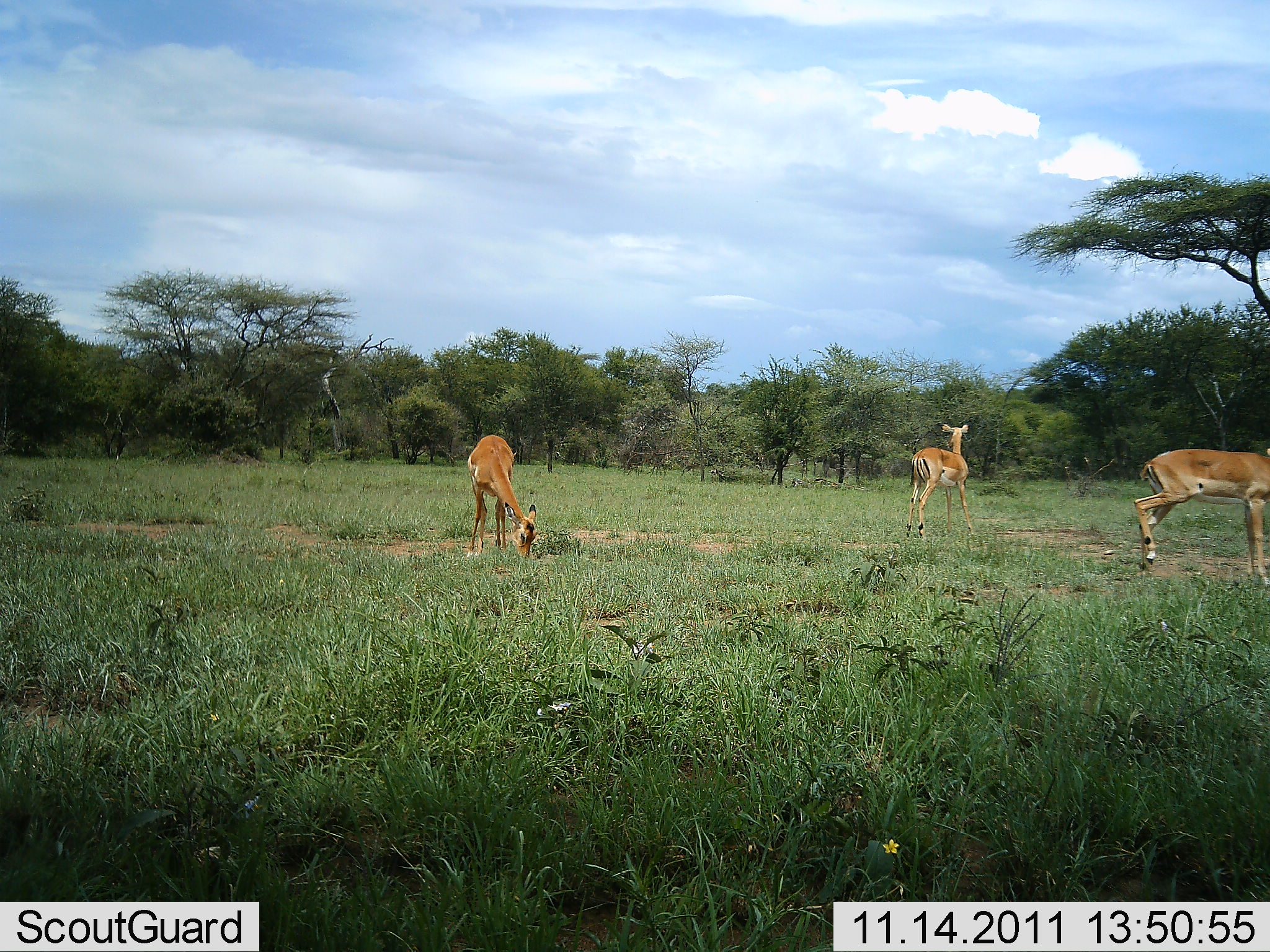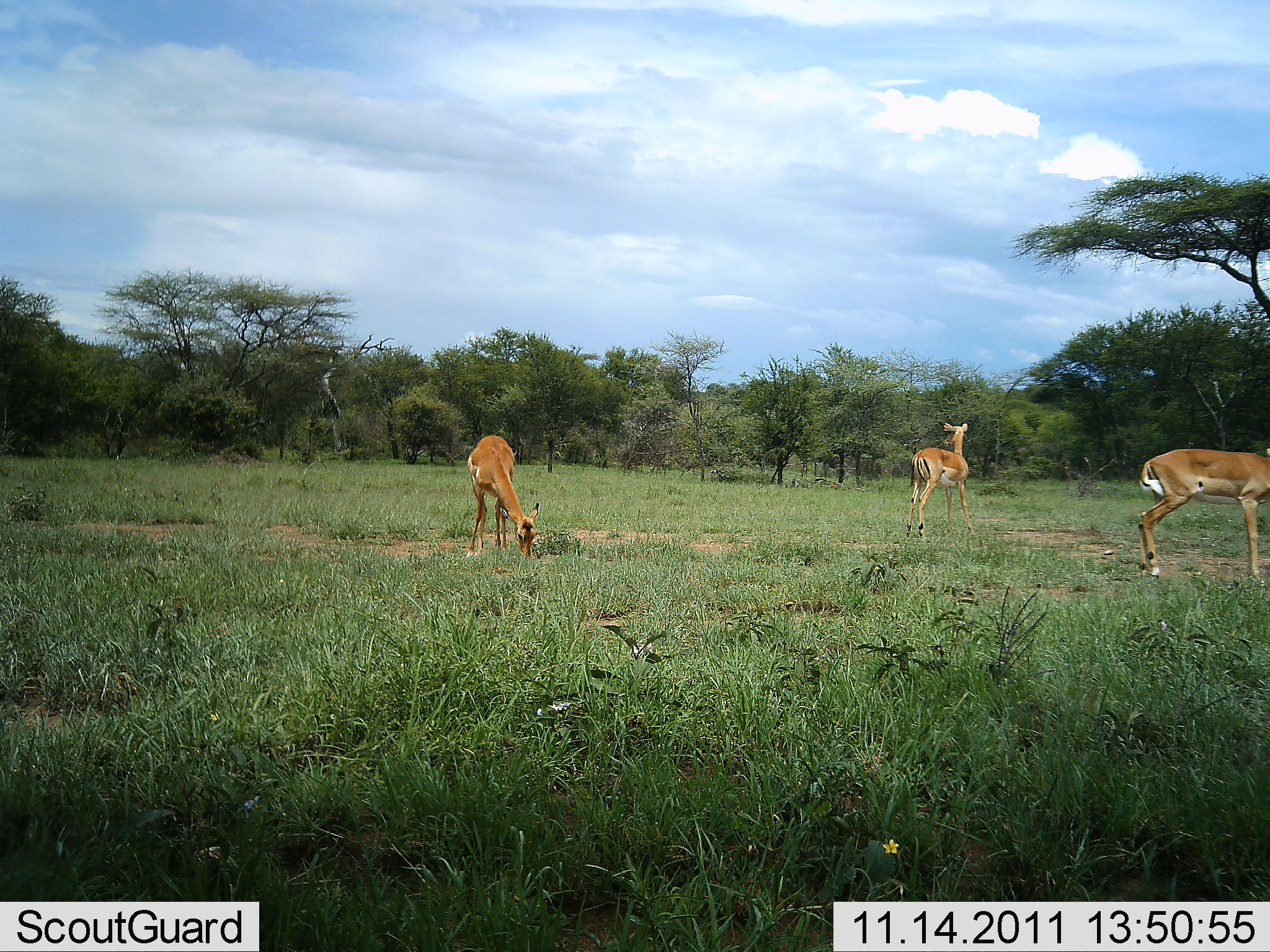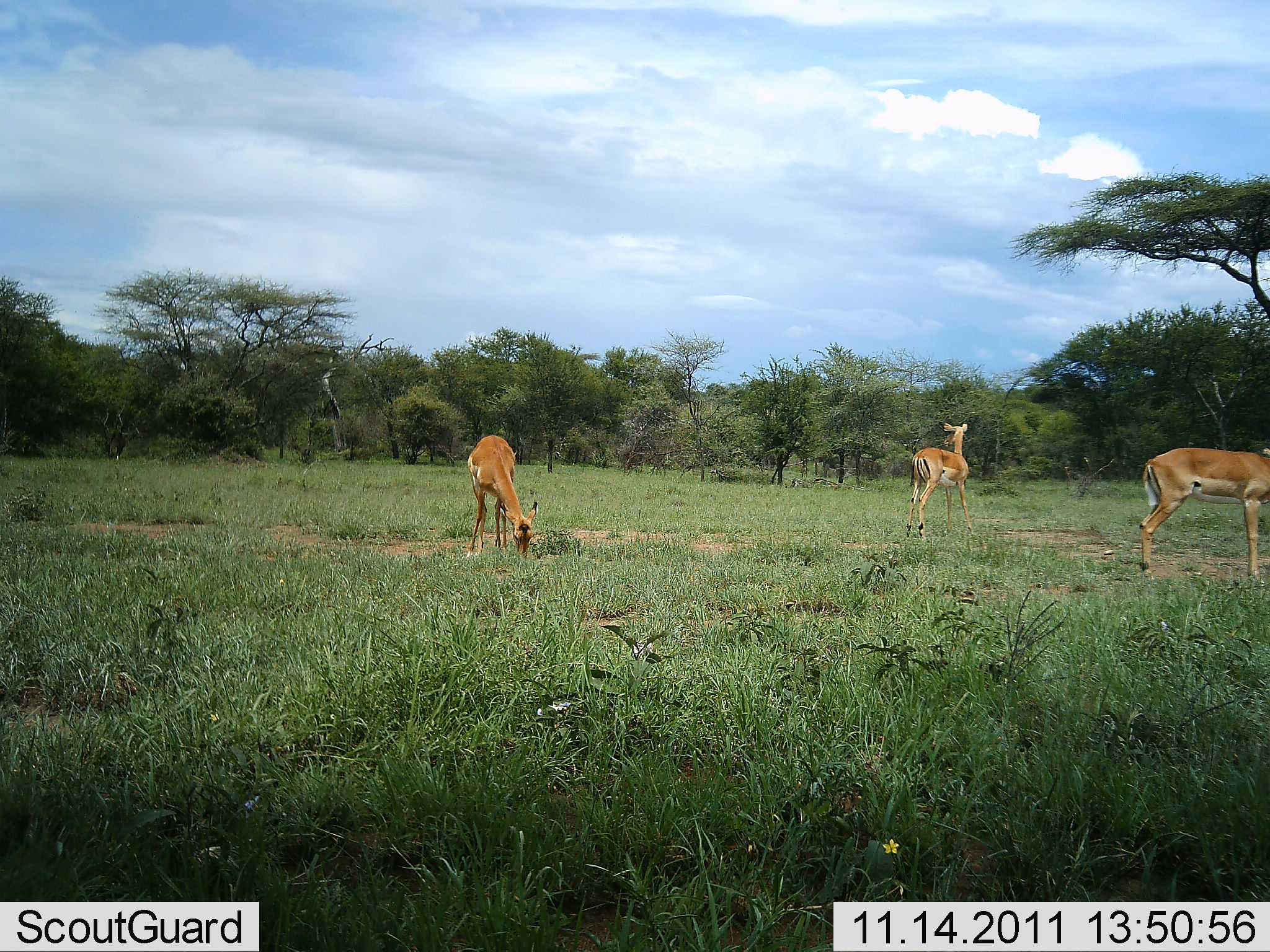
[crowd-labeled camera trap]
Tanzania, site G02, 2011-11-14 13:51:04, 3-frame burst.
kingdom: Animalia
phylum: Chordata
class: Mammalia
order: Artiodactyla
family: Bovidae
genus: Nanger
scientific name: Nanger granti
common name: grant's gazelle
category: gazellegrants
Gazellegrants (grant's gazelle) (Nanger granti), count 3. Behavior (volunteer vote fractions): standing 91%, resting 0%, moving 0%, interacting 0%. Young present (vote fraction): 0%. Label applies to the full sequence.